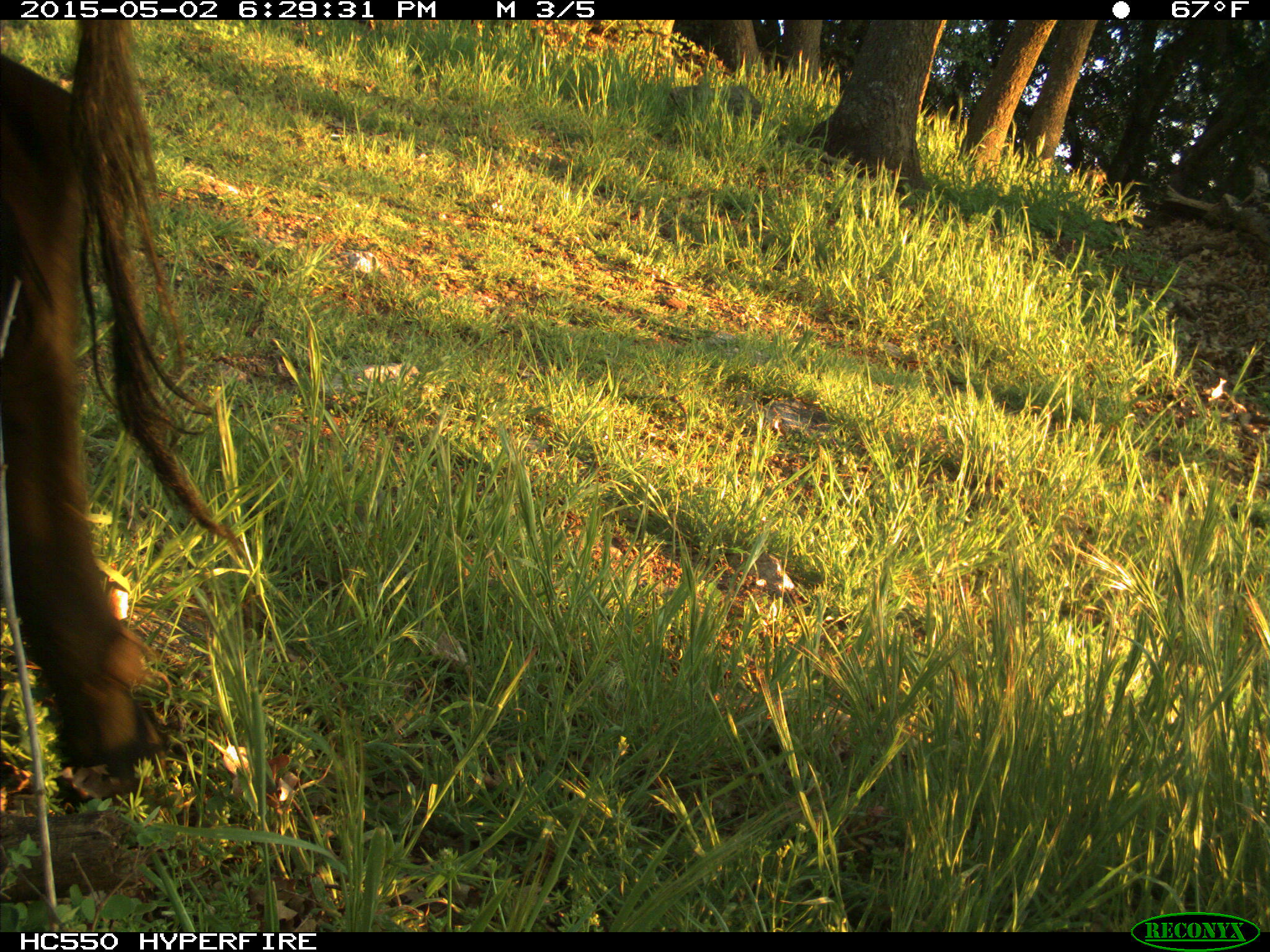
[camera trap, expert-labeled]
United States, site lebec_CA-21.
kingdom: Animalia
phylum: Chordata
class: Mammalia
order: Artiodactyla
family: Bovidae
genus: Bos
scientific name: Bos taurus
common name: domestic cow